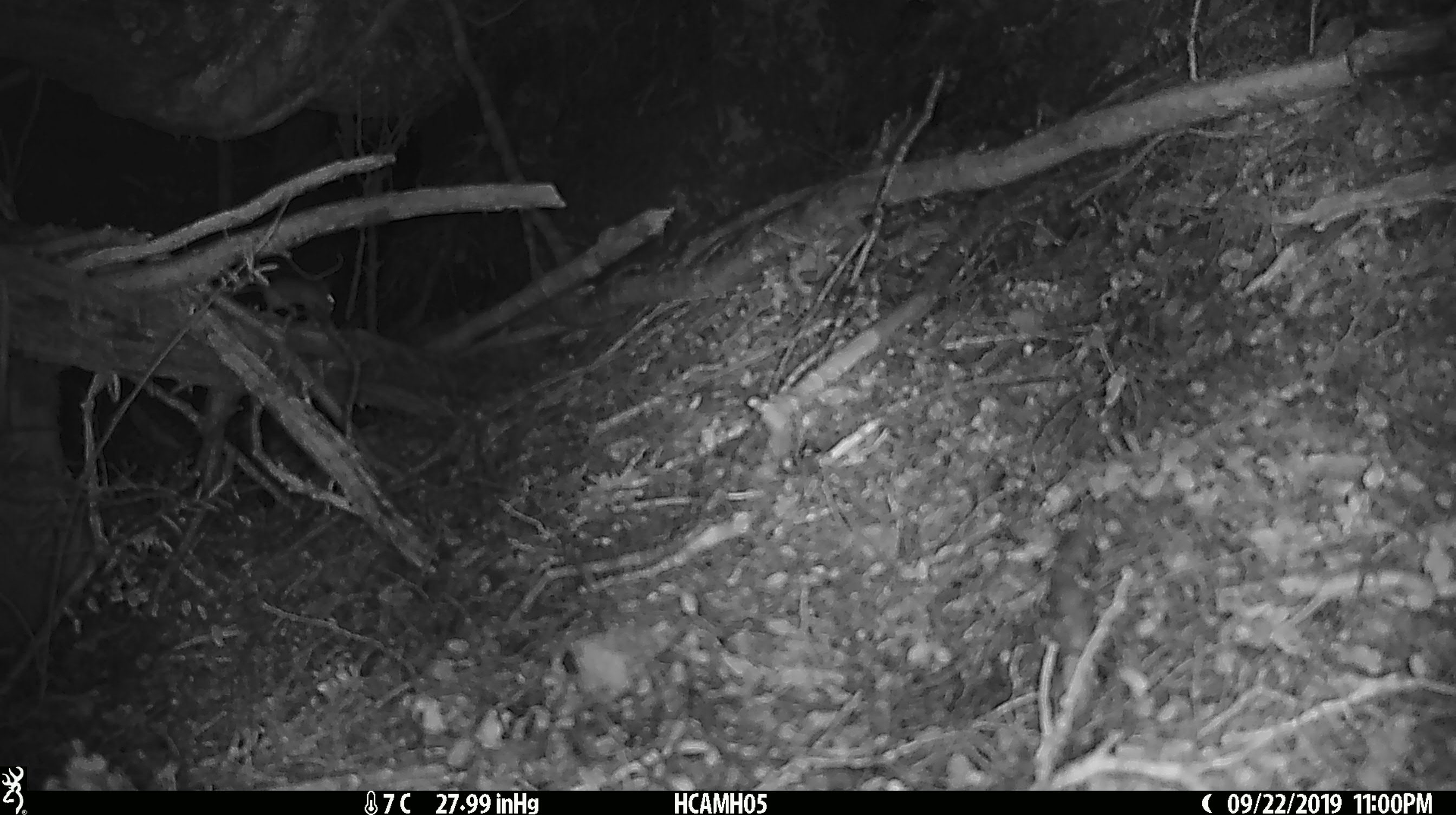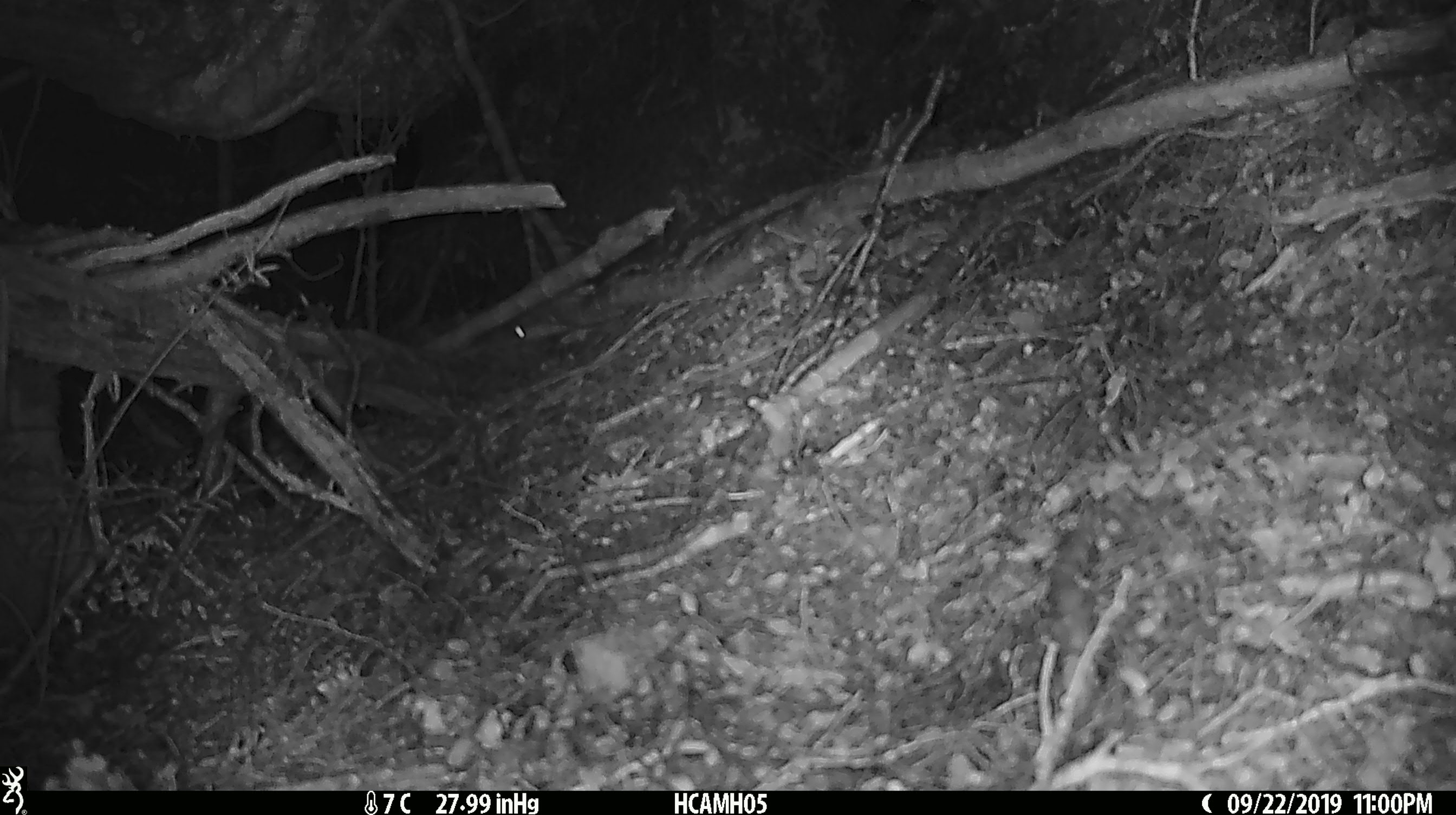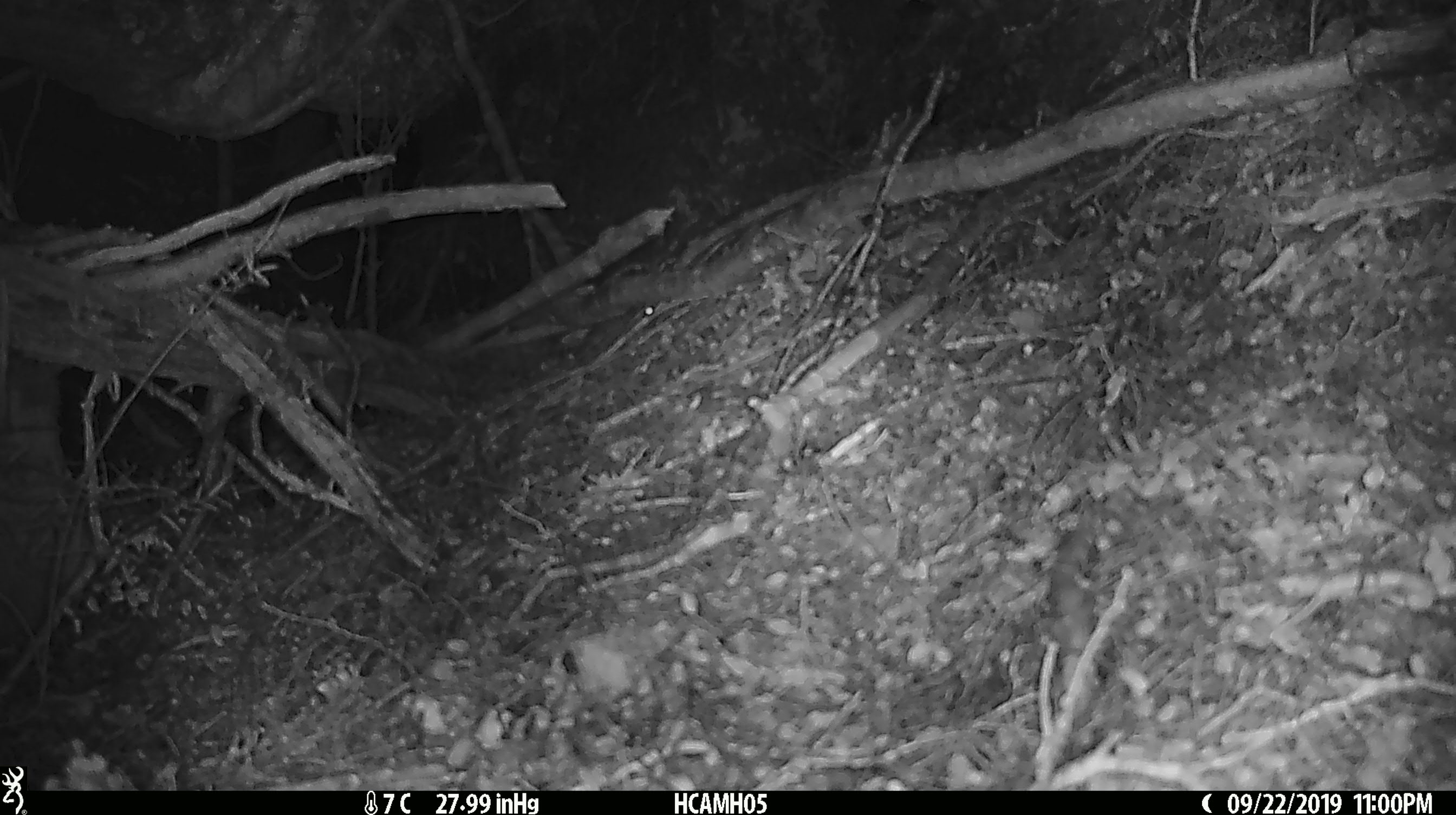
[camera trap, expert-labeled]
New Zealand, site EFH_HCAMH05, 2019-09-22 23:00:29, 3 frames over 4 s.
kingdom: Animalia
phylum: Chordata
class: Mammalia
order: Rodentia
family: Muridae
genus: Mus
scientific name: Mus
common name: mouse